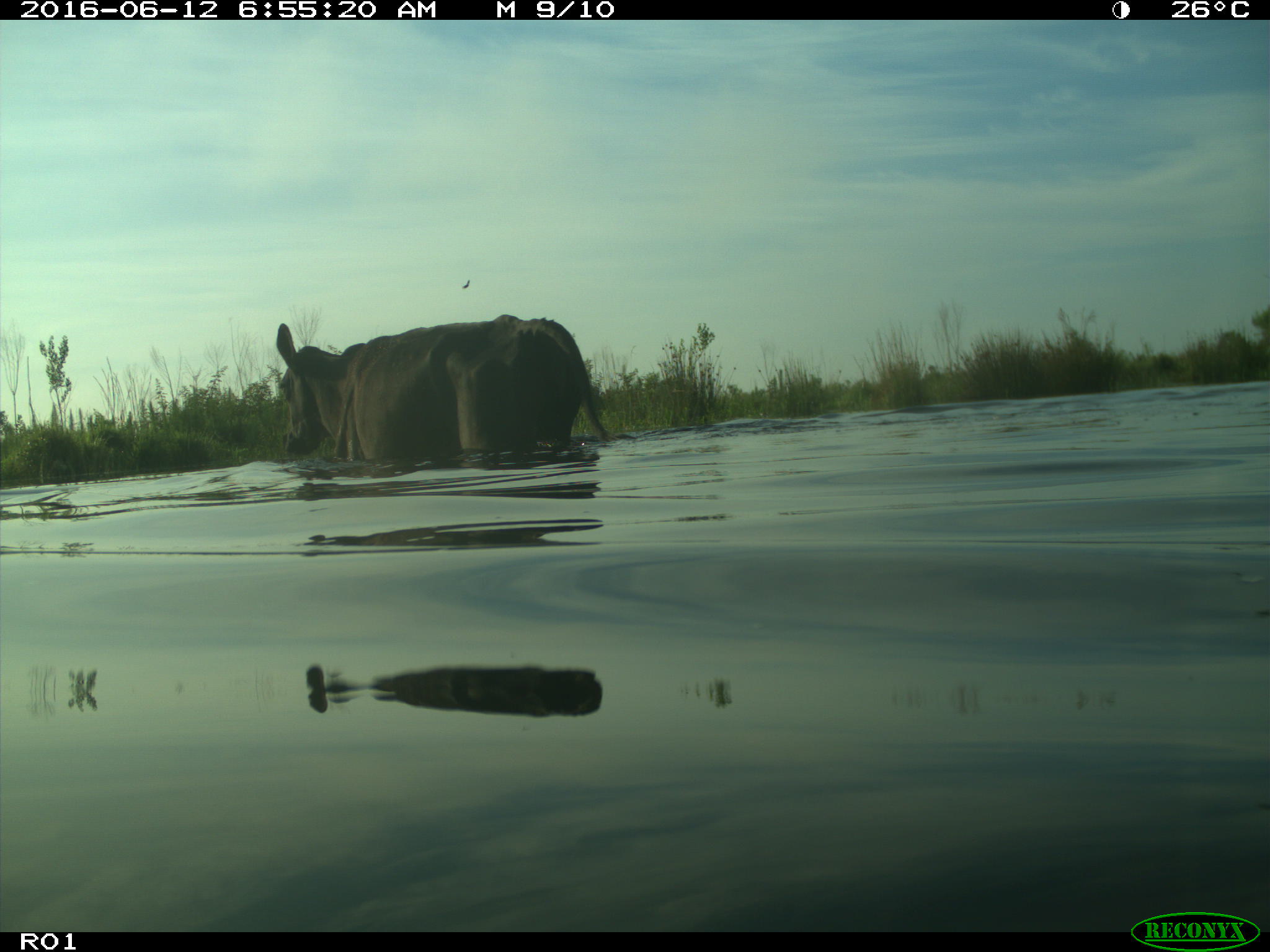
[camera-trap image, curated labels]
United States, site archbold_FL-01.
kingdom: Animalia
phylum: Chordata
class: Mammalia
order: Artiodactyla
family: Bovidae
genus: Bos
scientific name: Bos taurus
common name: domestic cow